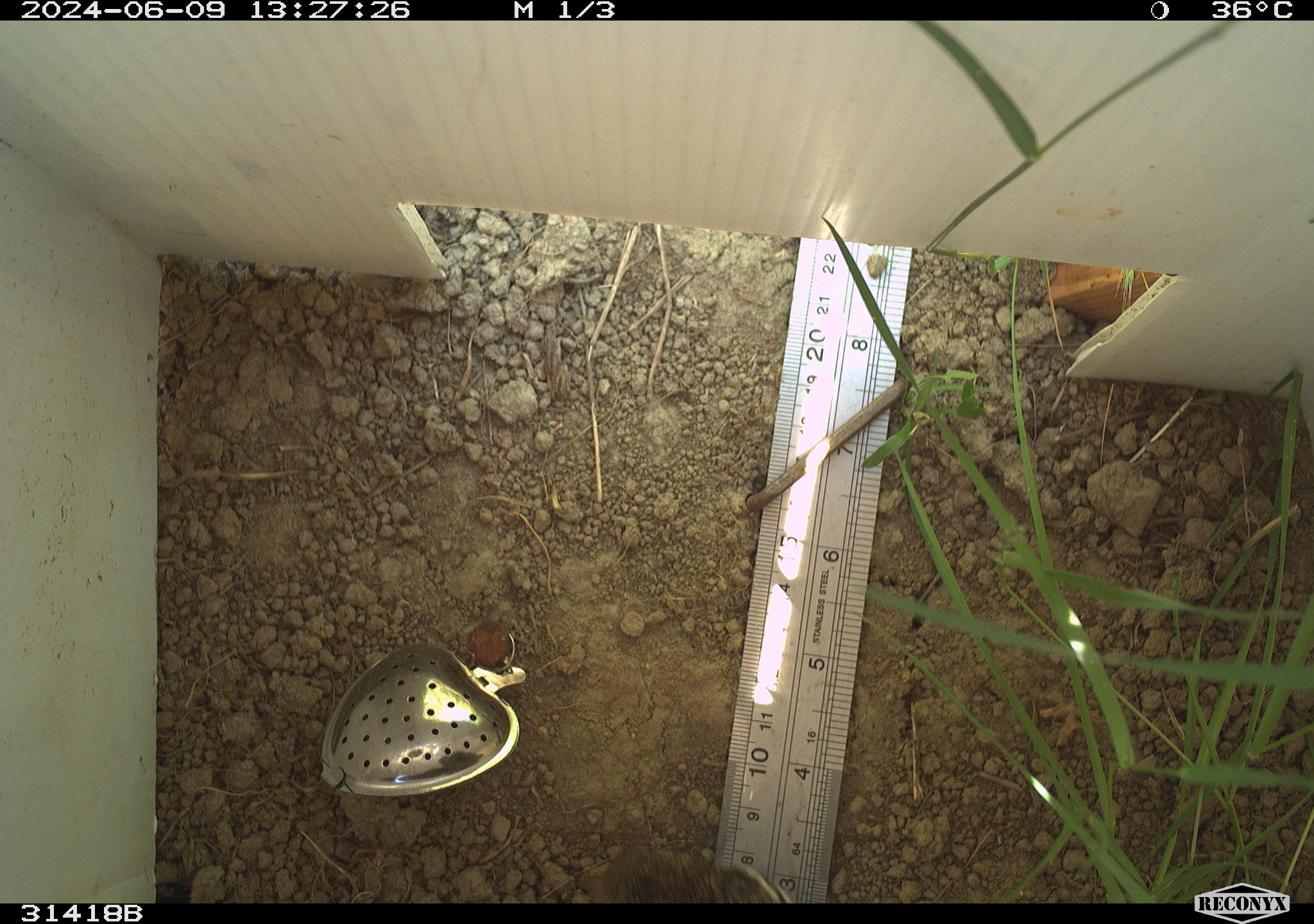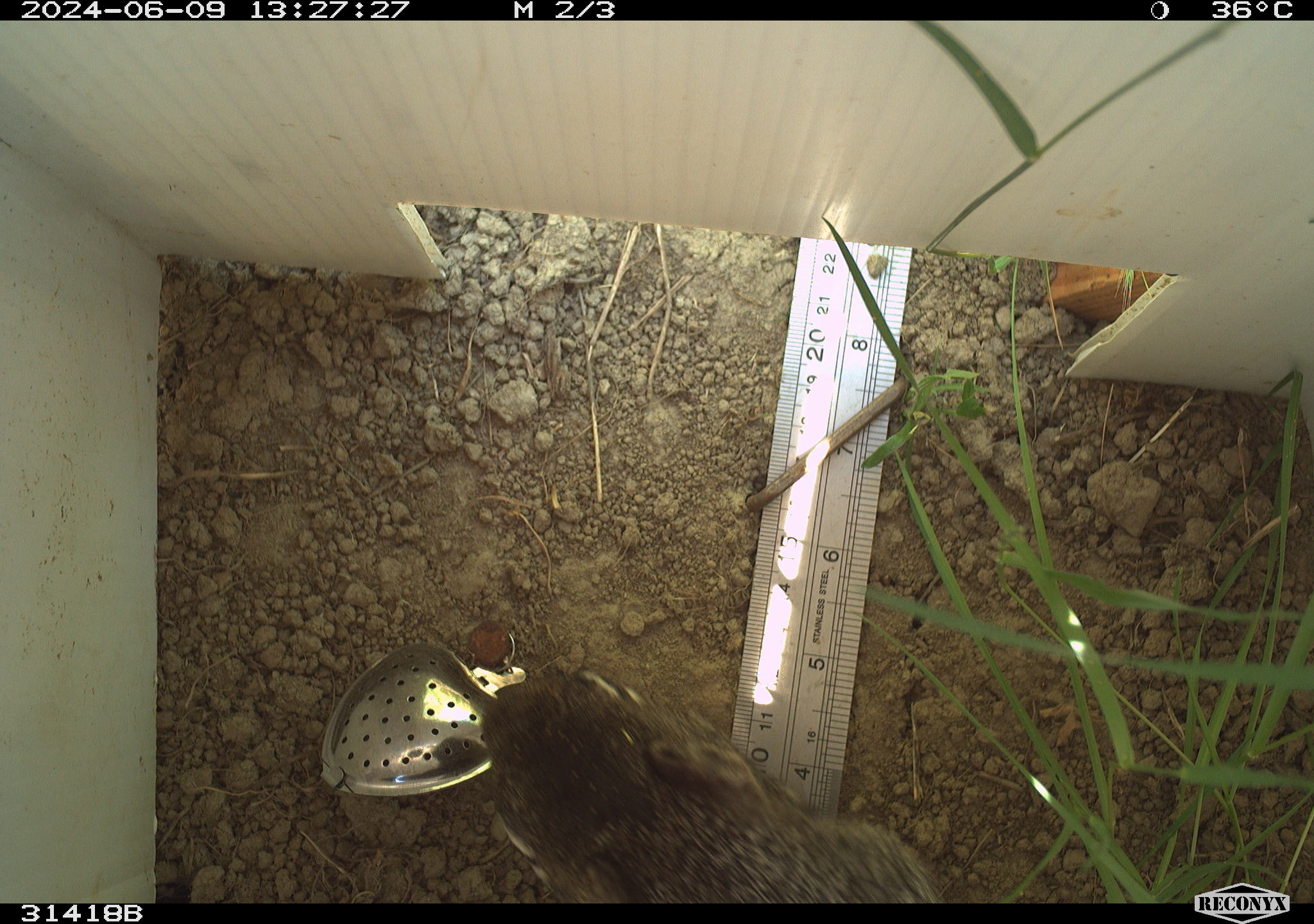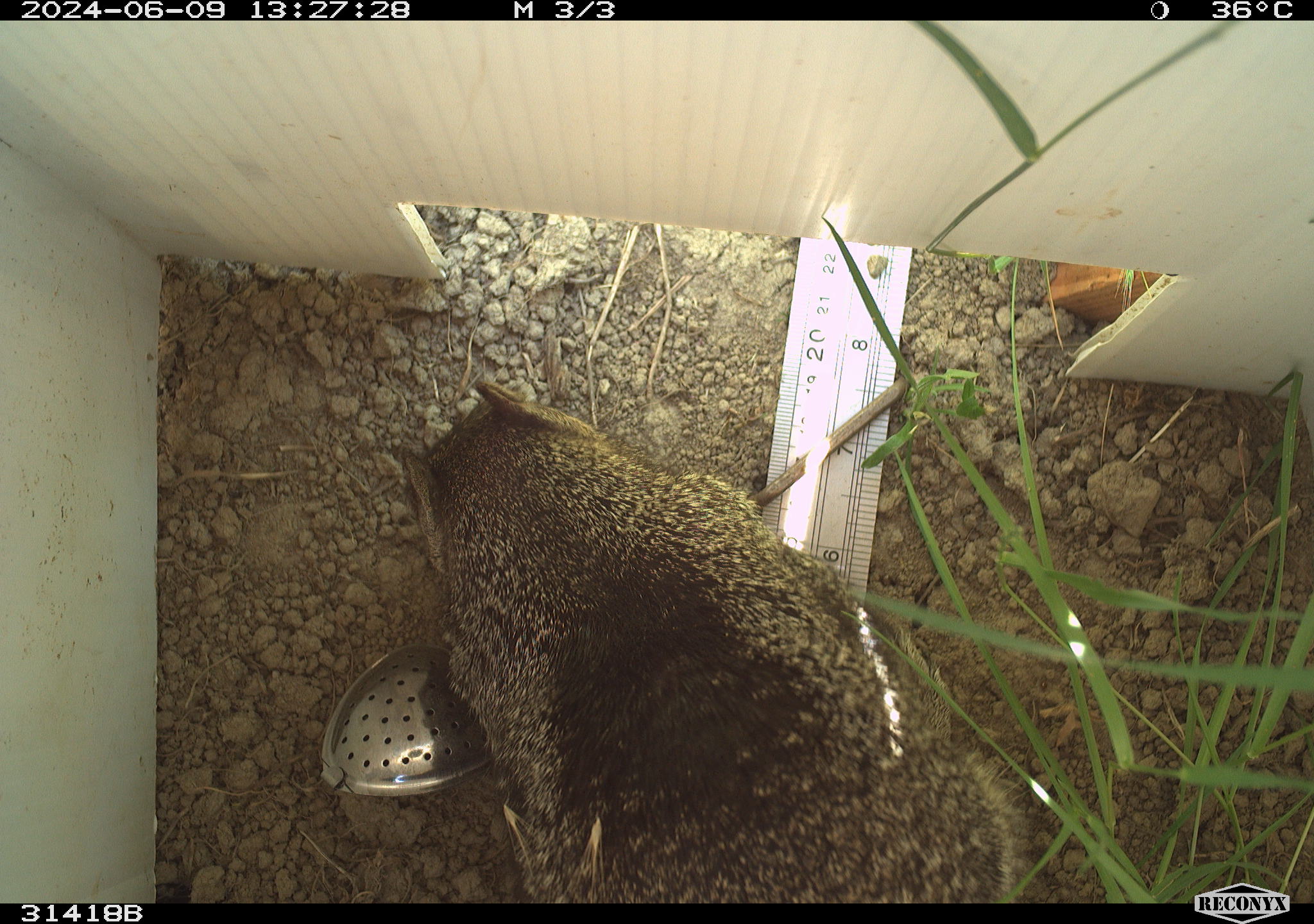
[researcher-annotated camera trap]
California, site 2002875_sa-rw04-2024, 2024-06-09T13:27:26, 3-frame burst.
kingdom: Animalia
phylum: Chordata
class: Mammalia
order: Rodentia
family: Sciuridae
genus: Otospermophilus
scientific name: Otospermophilus beecheyi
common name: california ground squirrel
California ground squirrel (Otospermophilus beecheyi).